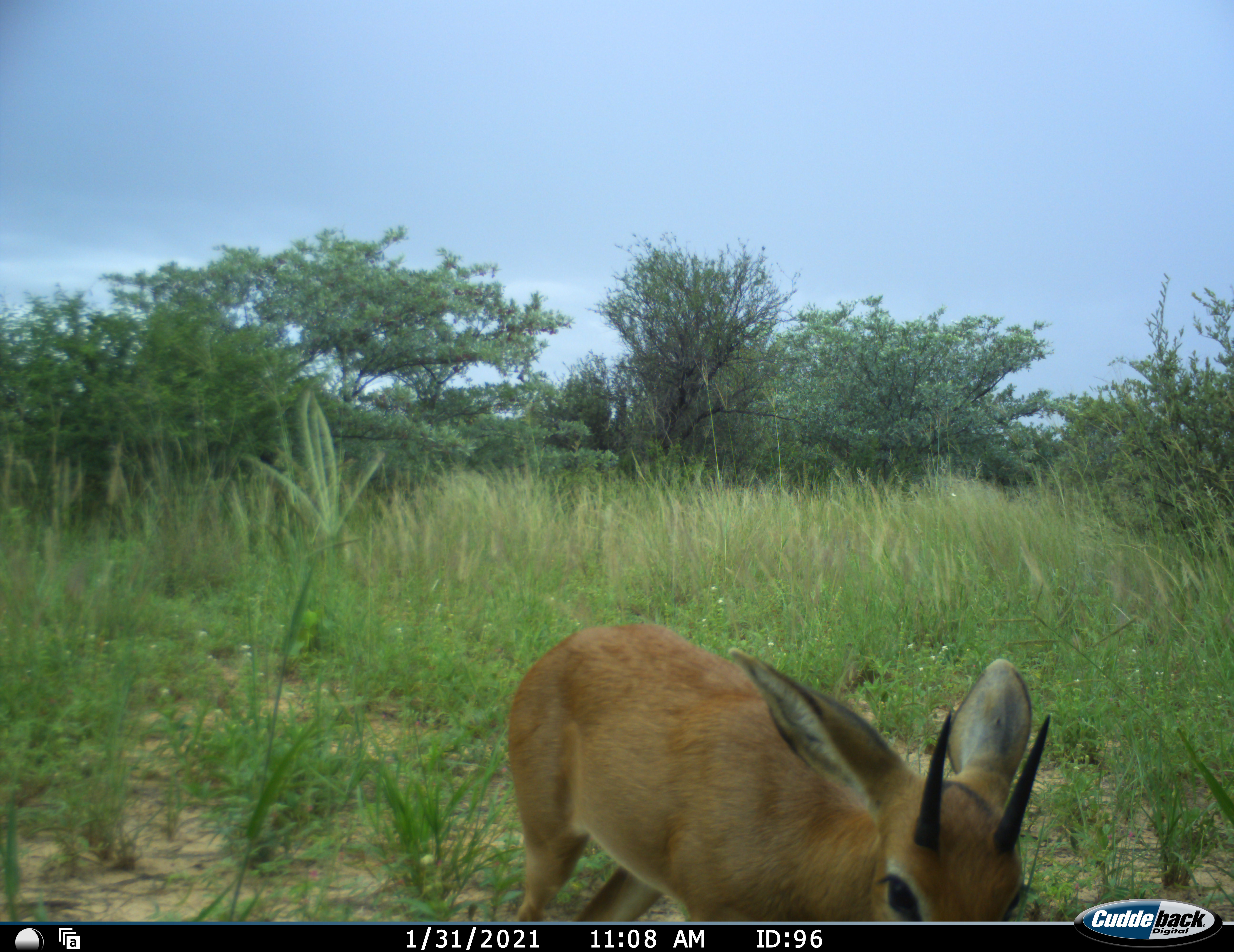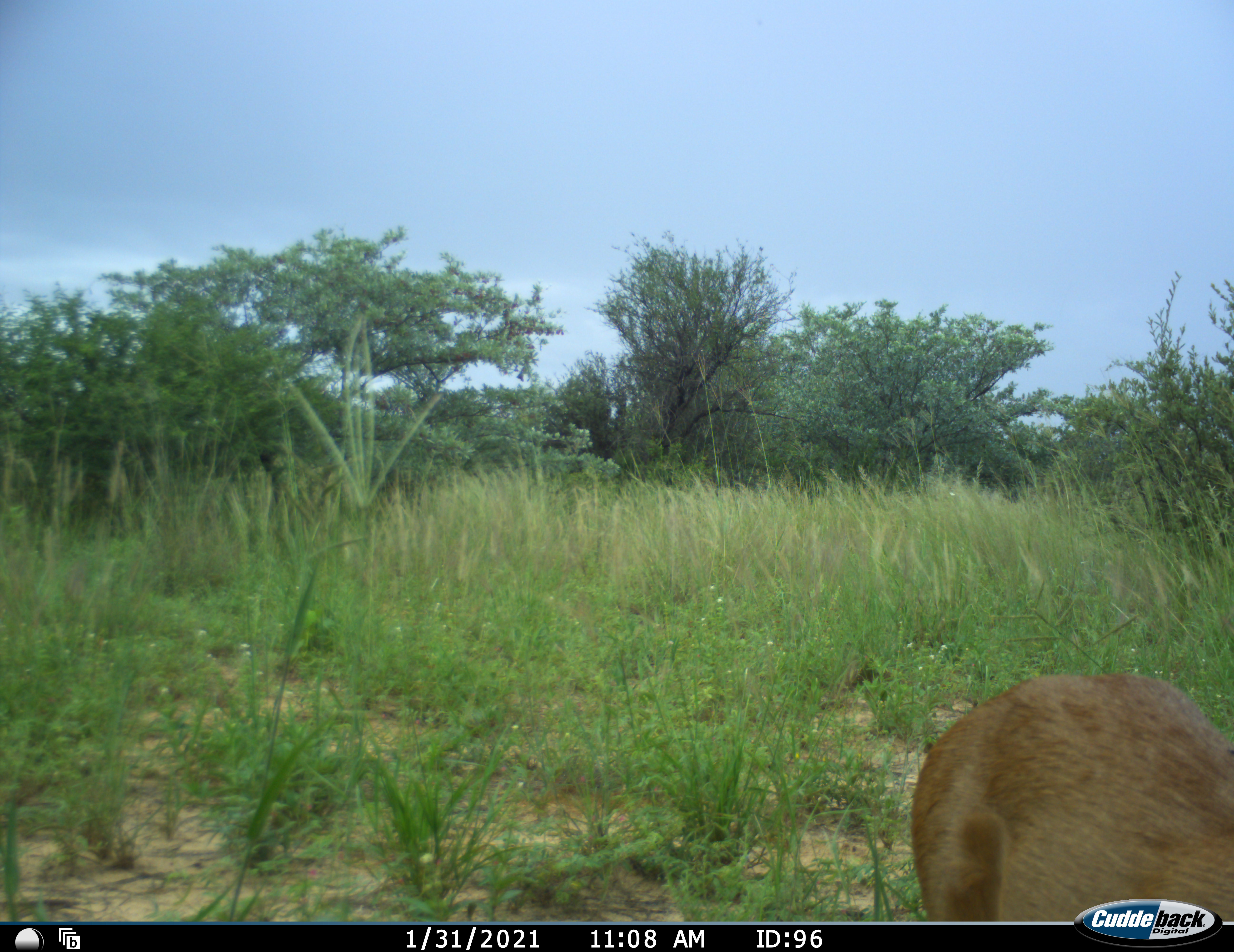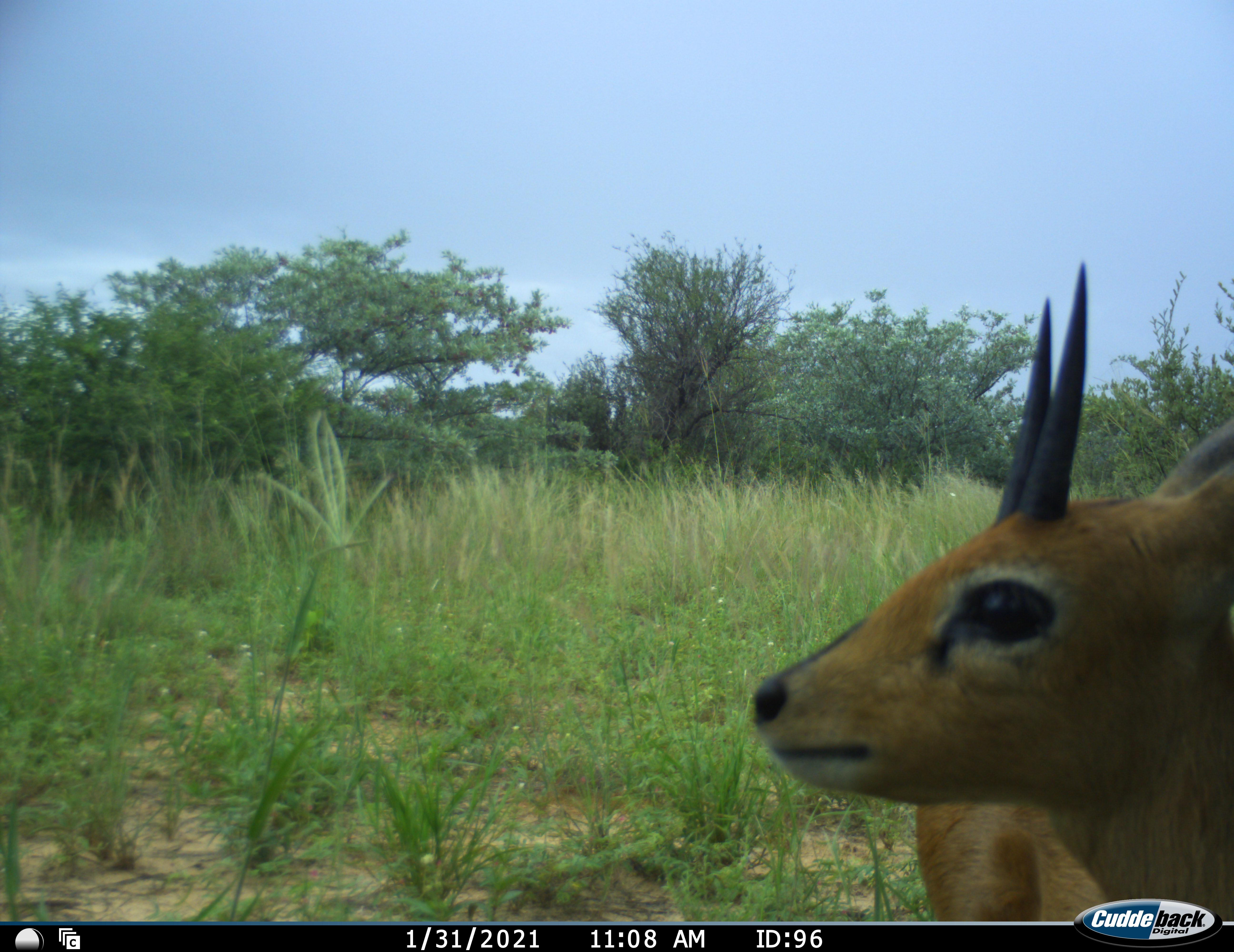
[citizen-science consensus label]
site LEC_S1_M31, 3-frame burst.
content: unidentified animal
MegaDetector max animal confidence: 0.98